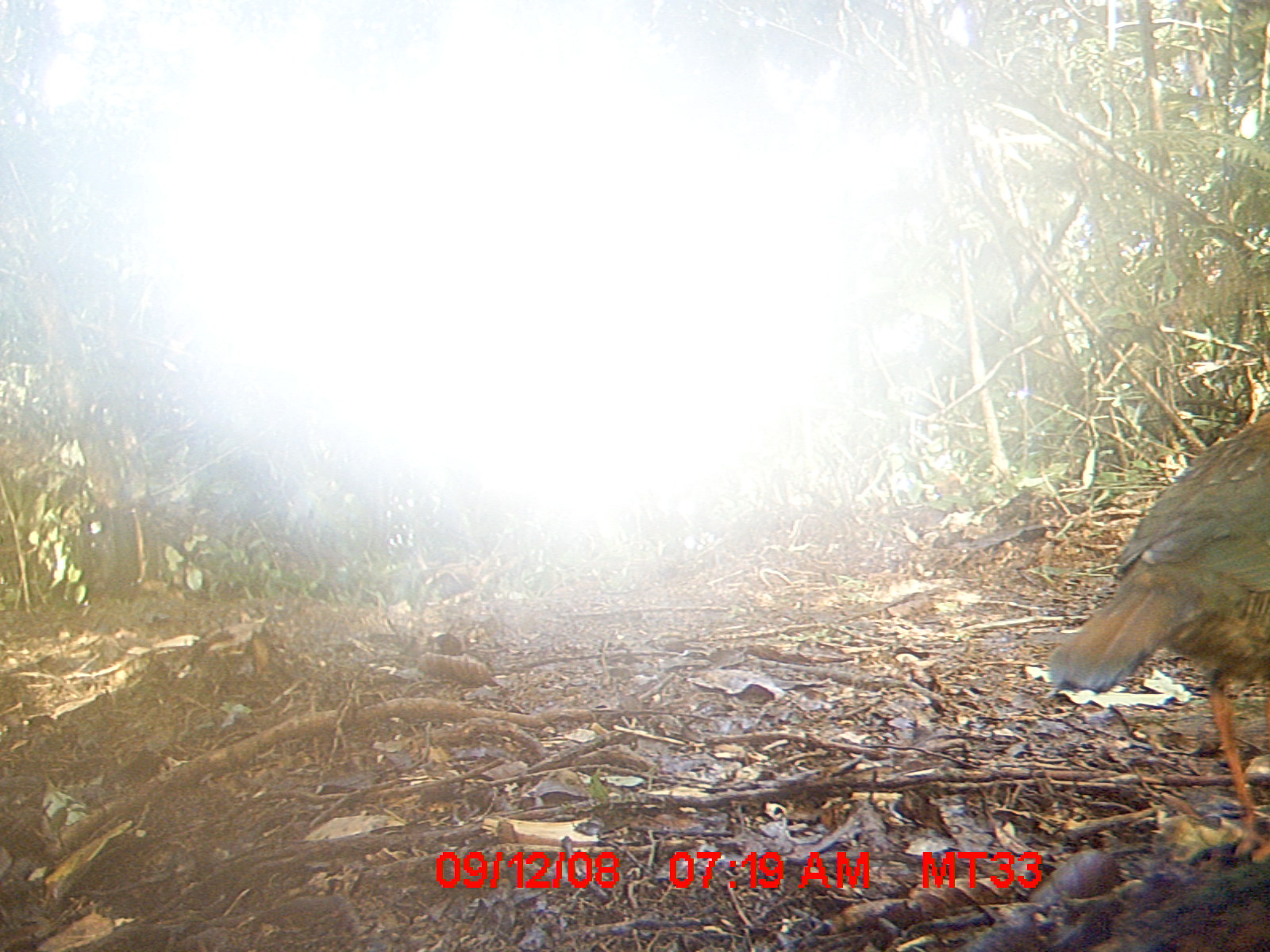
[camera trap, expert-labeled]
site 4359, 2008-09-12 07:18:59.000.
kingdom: Animalia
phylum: Chordata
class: Aves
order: Coraciiformes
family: Brachypteraciidae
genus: Brachypteracias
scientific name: Brachypteracias squamiger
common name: scaly ground-roller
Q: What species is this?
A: Brachypteracias squamiger (scaly ground-roller).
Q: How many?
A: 1.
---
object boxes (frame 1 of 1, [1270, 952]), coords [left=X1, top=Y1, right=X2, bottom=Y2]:
brachypteracias squamiger: [left=1043, top=406, right=1270, bottom=861]